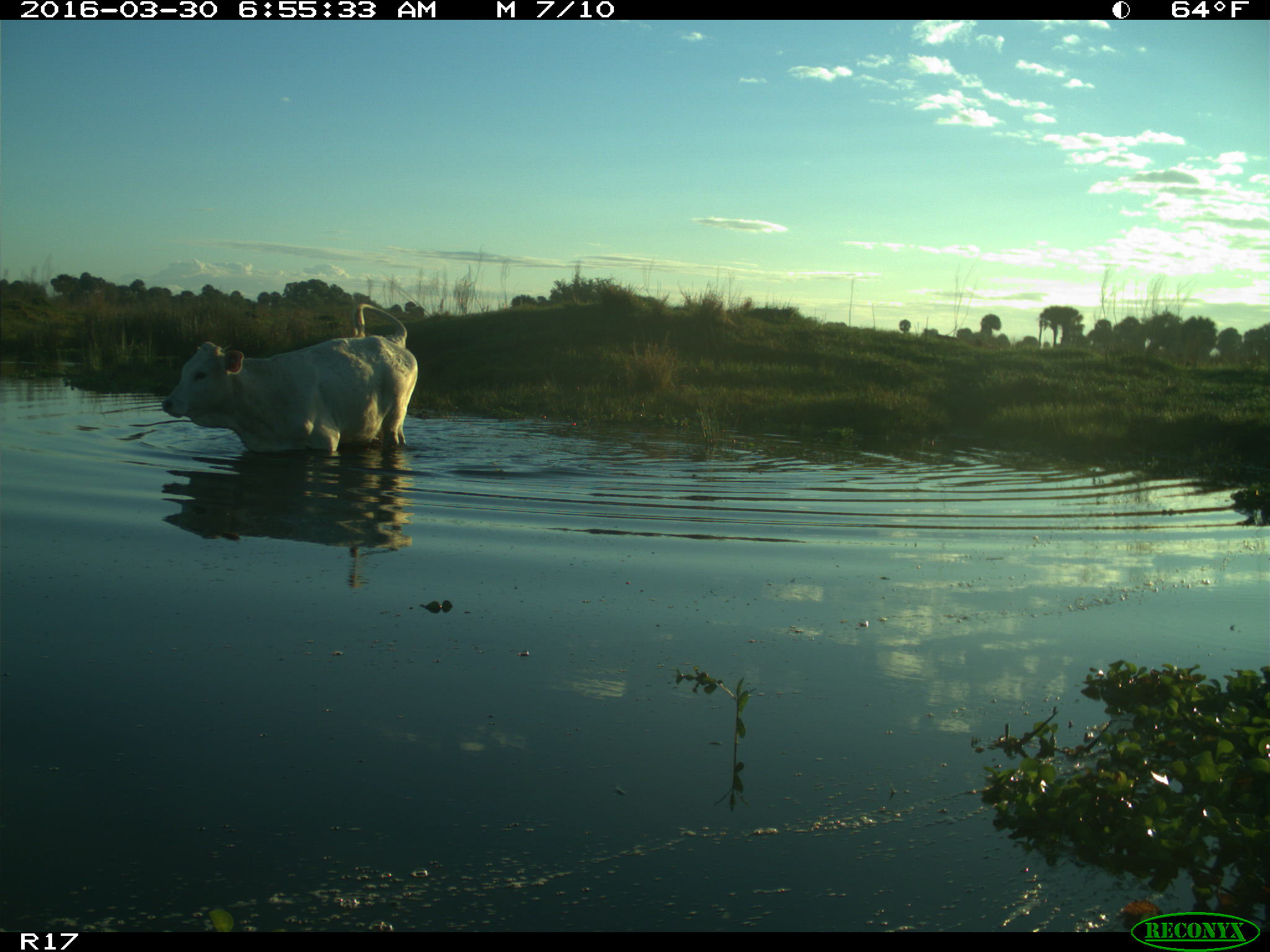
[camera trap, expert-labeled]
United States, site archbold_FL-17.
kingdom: Animalia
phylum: Chordata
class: Mammalia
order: Artiodactyla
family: Bovidae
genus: Bos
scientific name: Bos taurus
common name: domestic cow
Bos taurus (domestic cow).